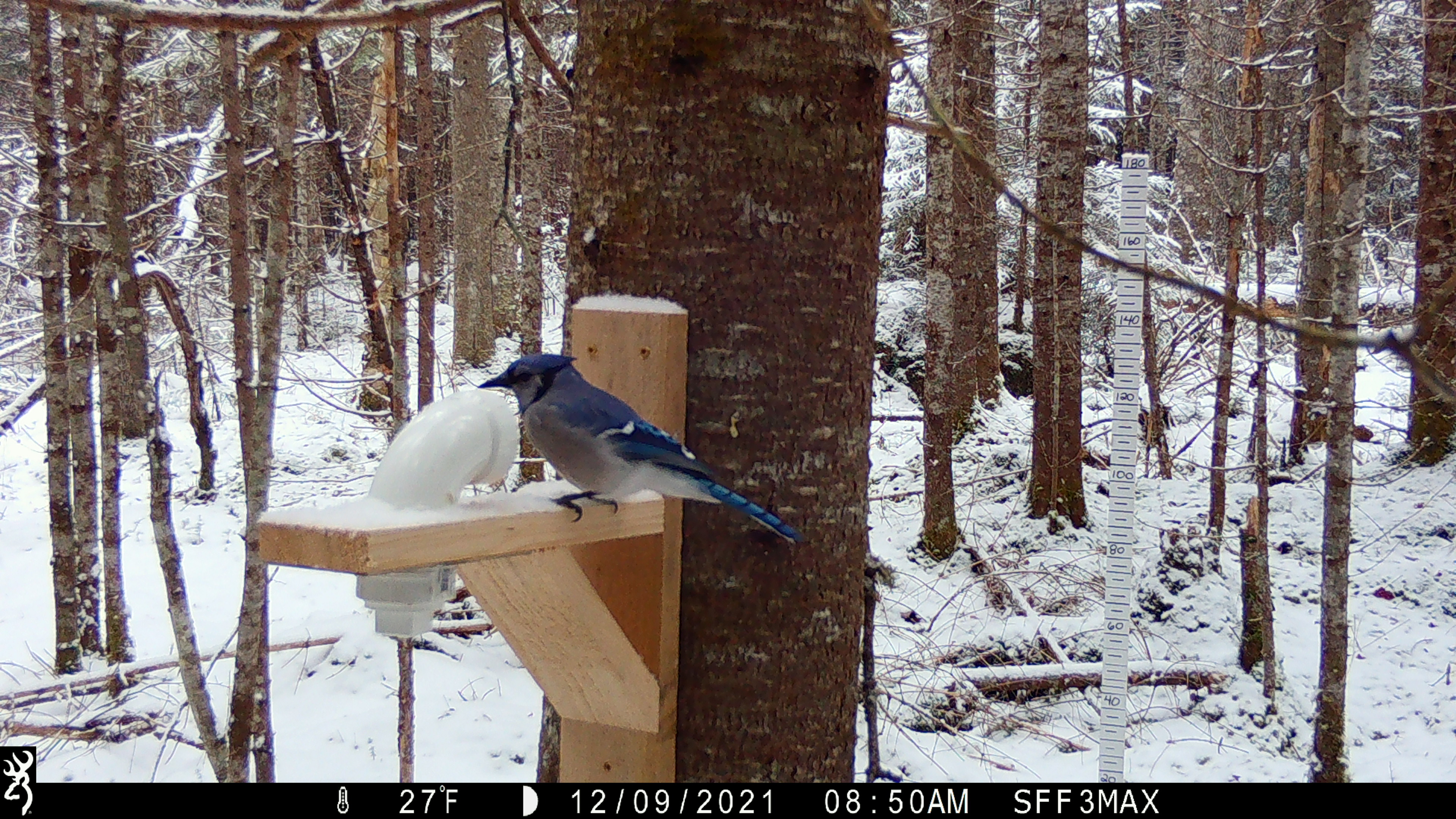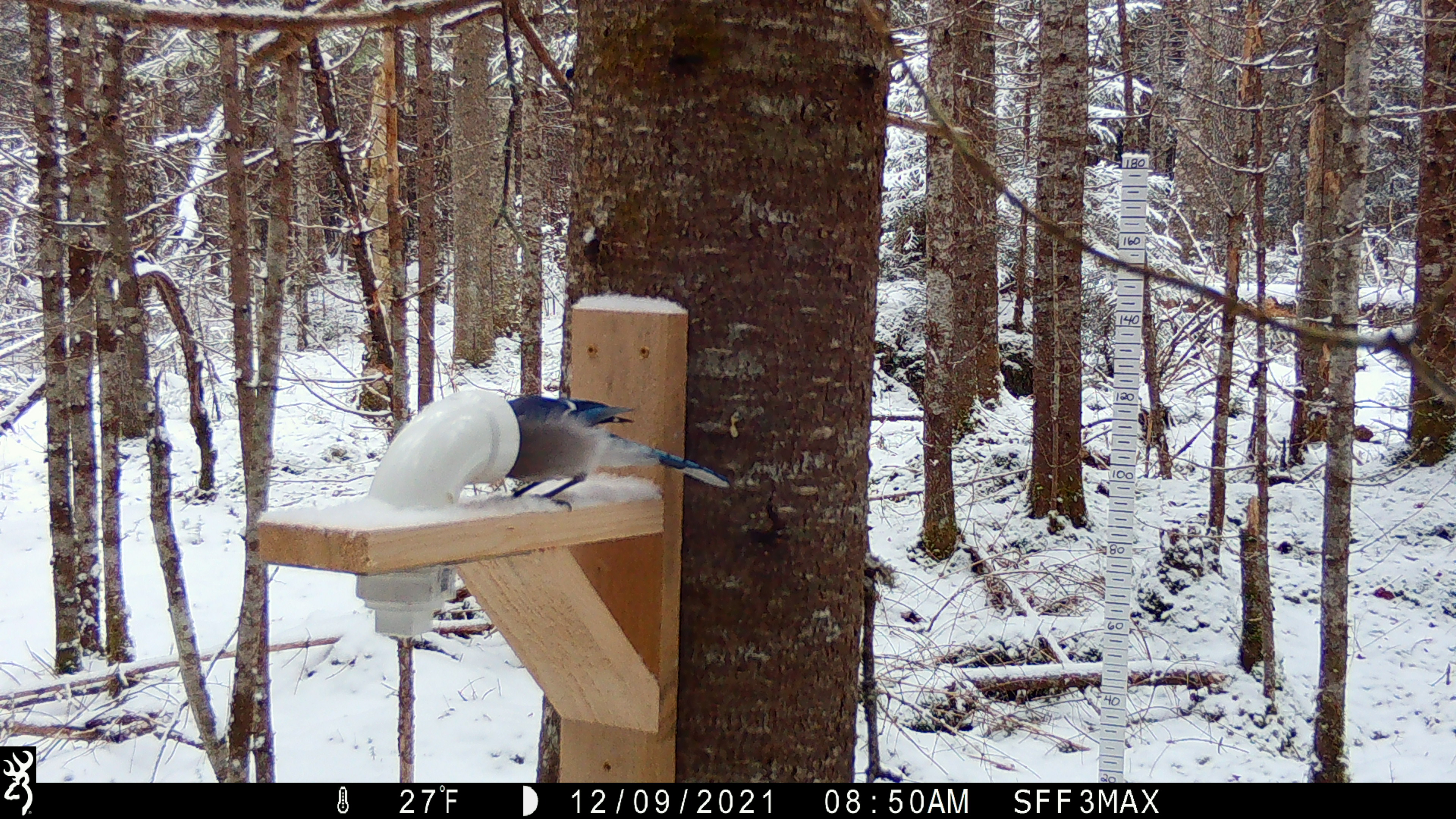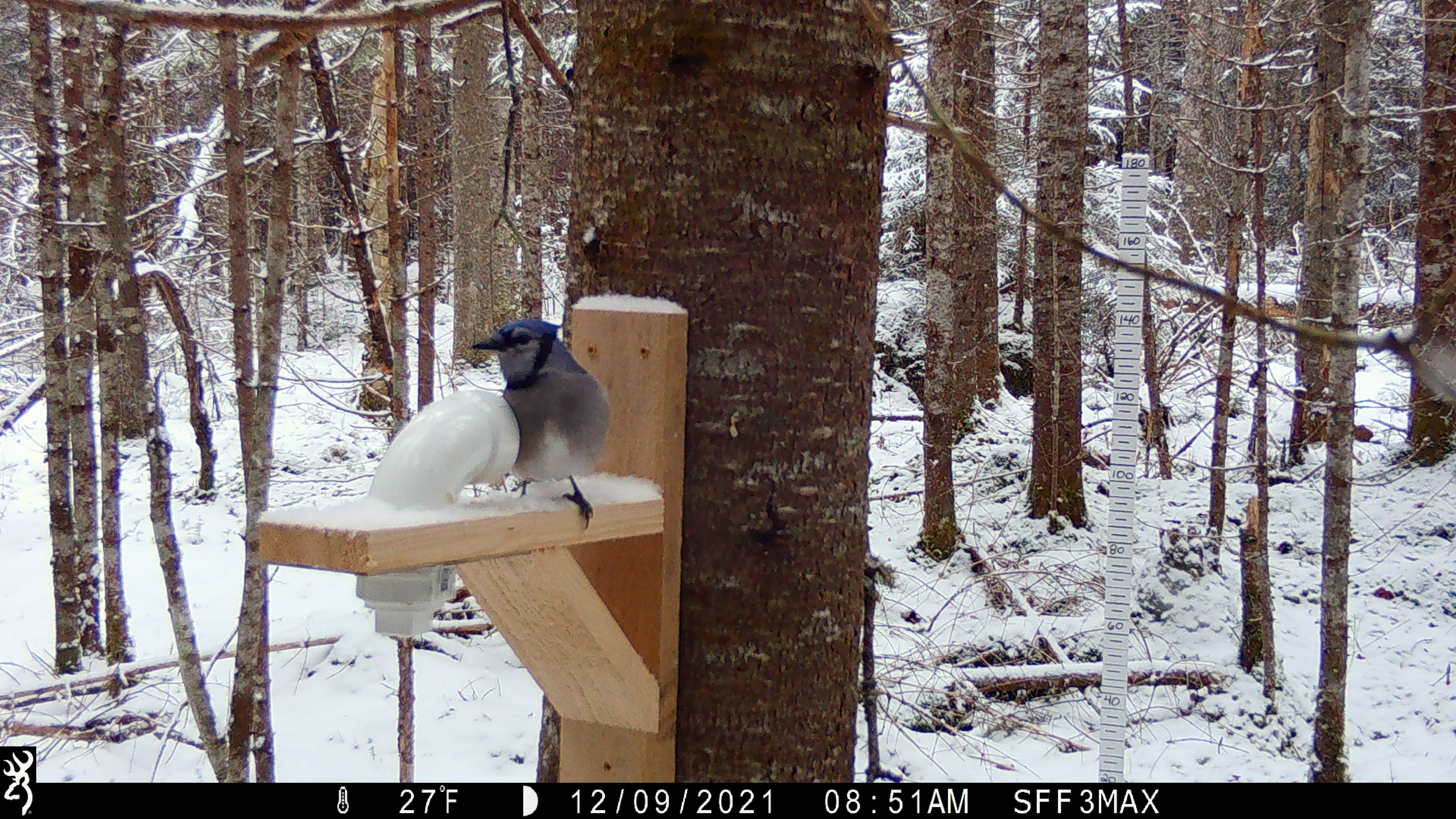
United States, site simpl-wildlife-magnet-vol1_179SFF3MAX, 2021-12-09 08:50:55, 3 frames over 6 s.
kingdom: Animalia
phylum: Chordata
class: Aves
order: Passeriformes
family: Corvidae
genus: Cyanocitta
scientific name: Cyanocitta cristata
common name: blue jay